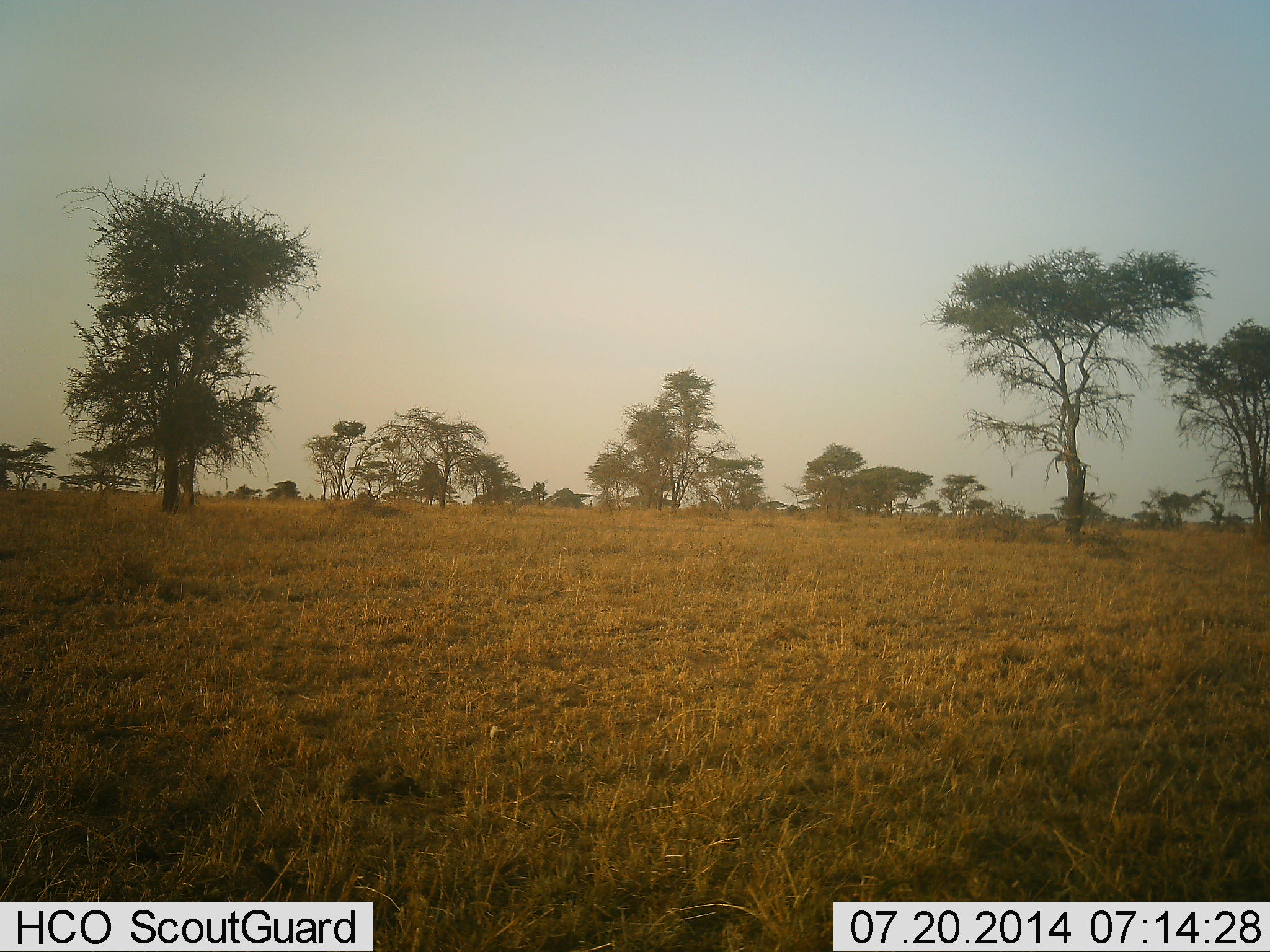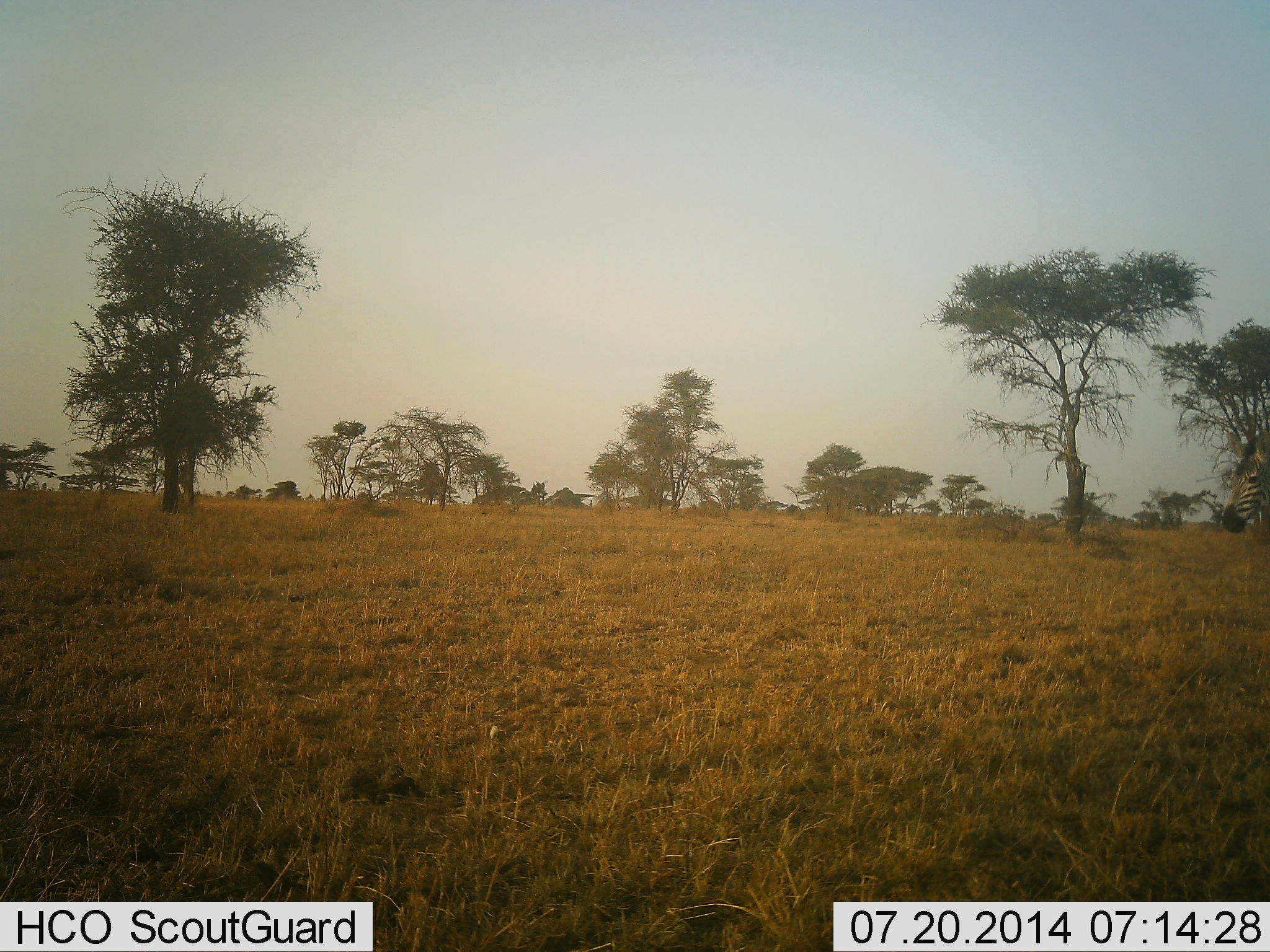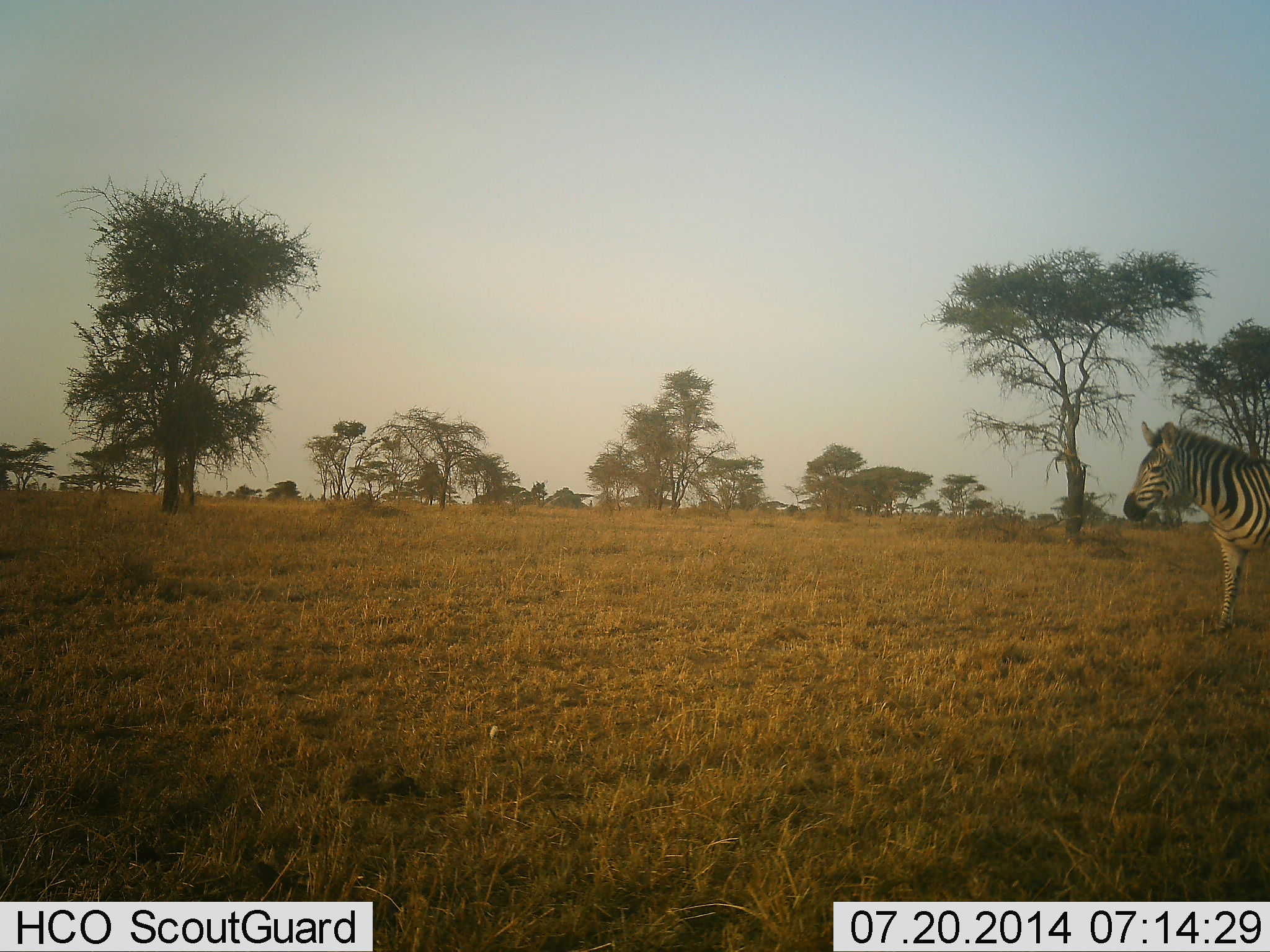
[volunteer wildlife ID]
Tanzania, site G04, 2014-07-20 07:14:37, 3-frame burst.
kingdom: Animalia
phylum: Chordata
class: Mammalia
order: Perissodactyla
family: Equidae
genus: Equus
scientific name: Equus quagga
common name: plains zebra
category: zebra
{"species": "zebra (plains zebra) (Equus quagga)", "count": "1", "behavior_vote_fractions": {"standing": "0%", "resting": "0%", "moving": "100%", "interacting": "0%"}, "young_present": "0%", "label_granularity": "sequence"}